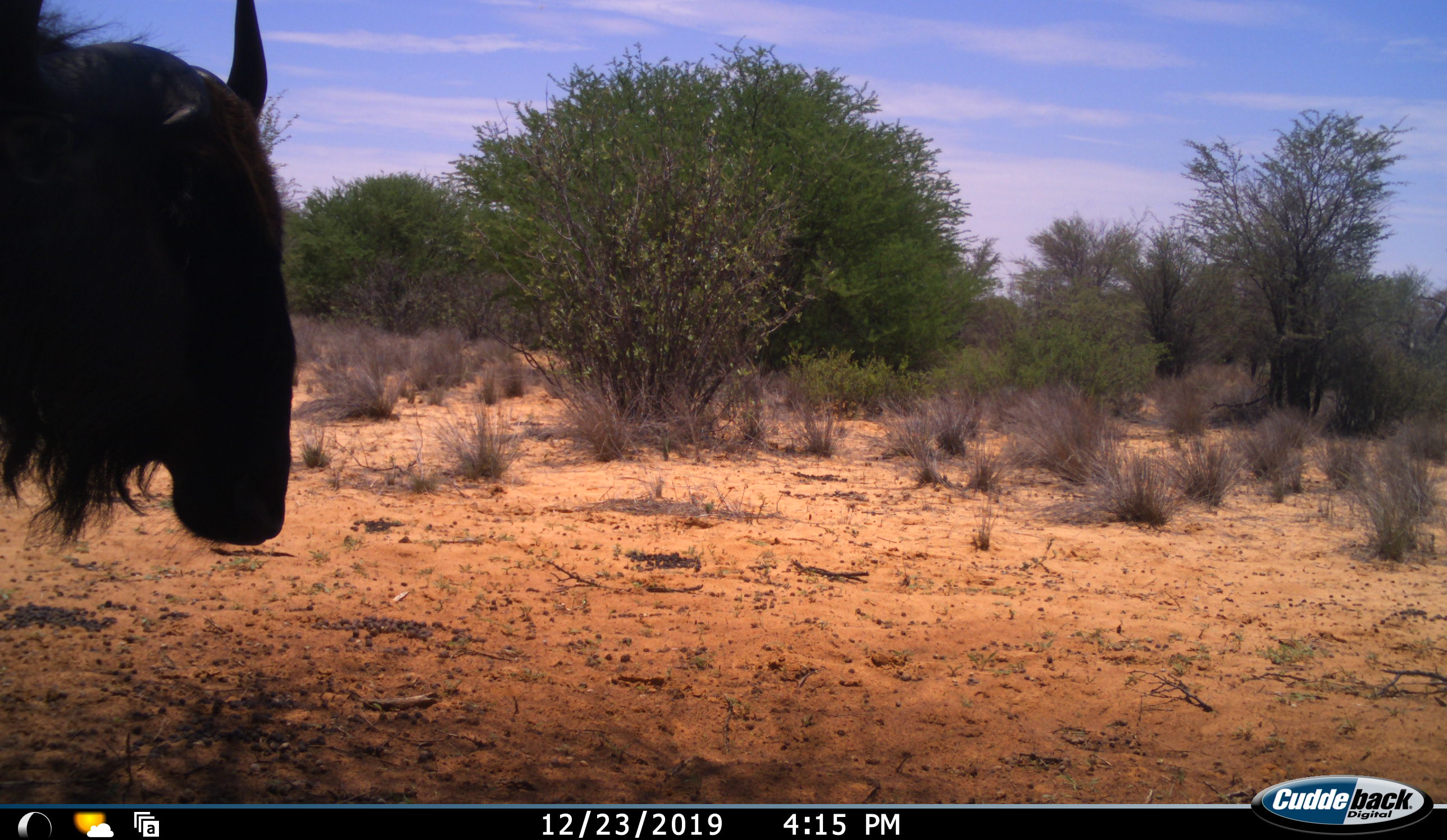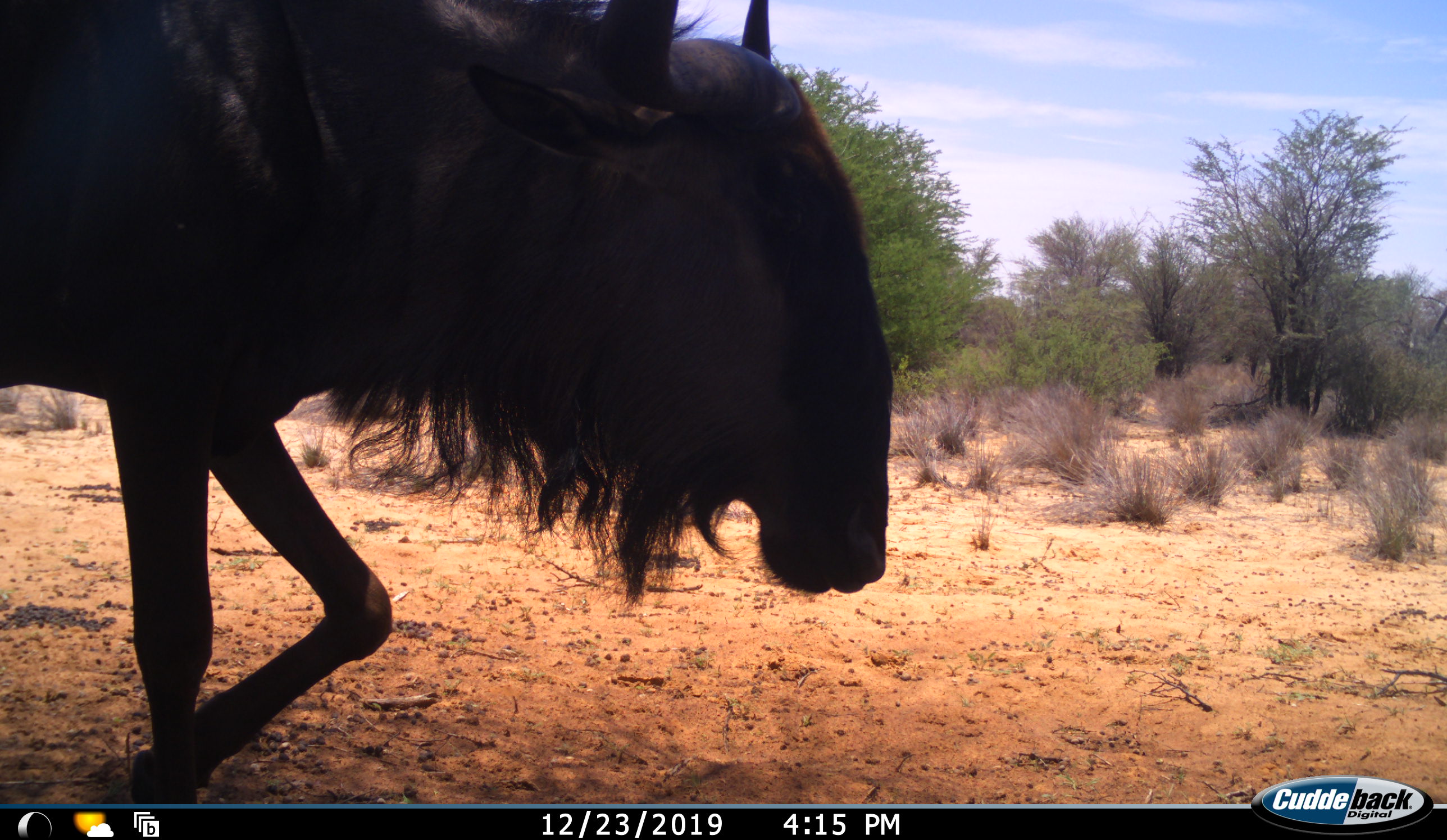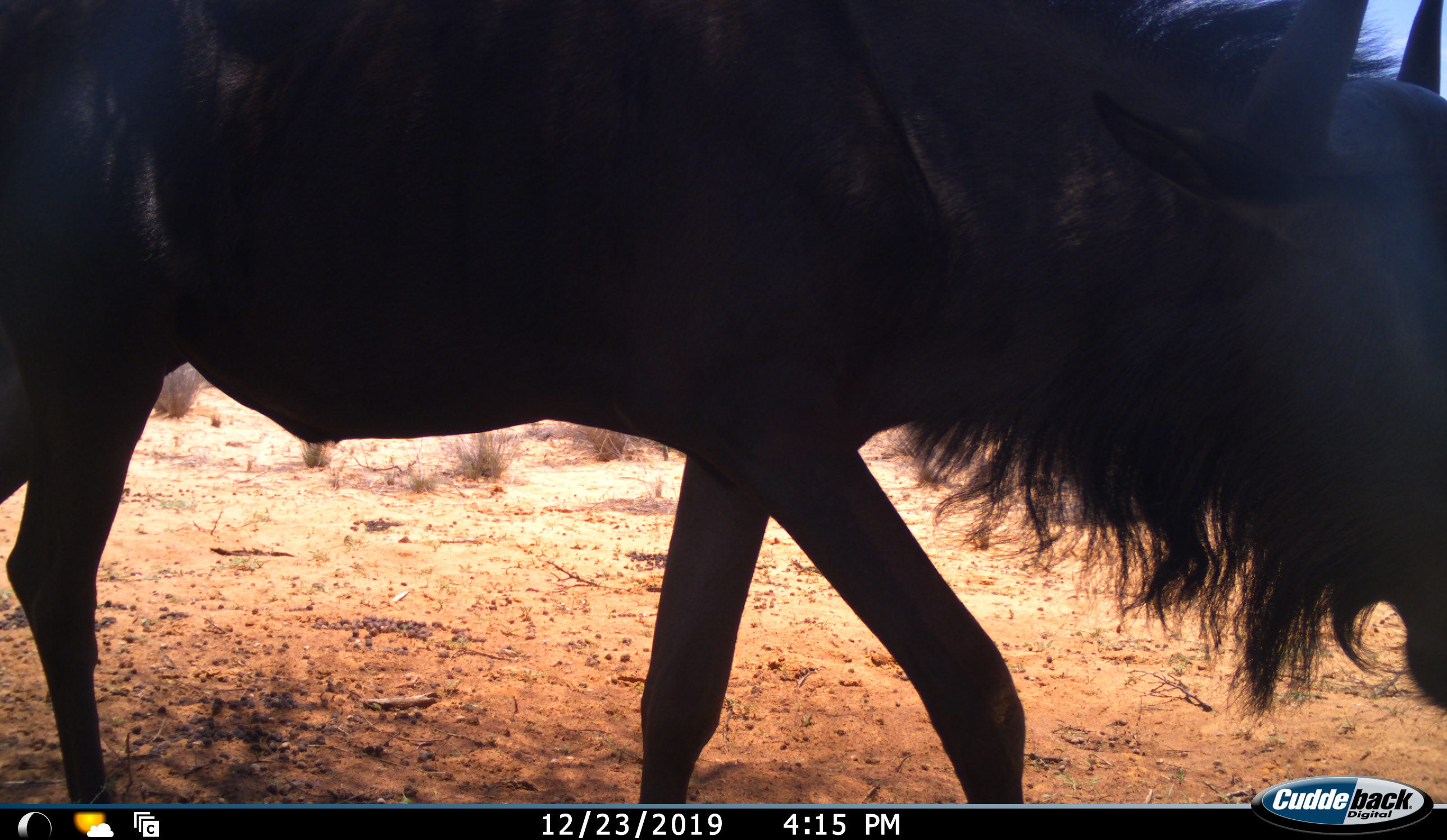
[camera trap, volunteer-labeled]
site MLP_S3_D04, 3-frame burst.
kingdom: Animalia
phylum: Chordata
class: Mammalia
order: Artiodactyla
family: Bovidae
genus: Connochaetes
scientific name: Connochaetes taurinus taurinus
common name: blue wildebeest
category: wildebeestblue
Wildebeestblue (blue wildebeest) (Connochaetes taurinus taurinus), count 1. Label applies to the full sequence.